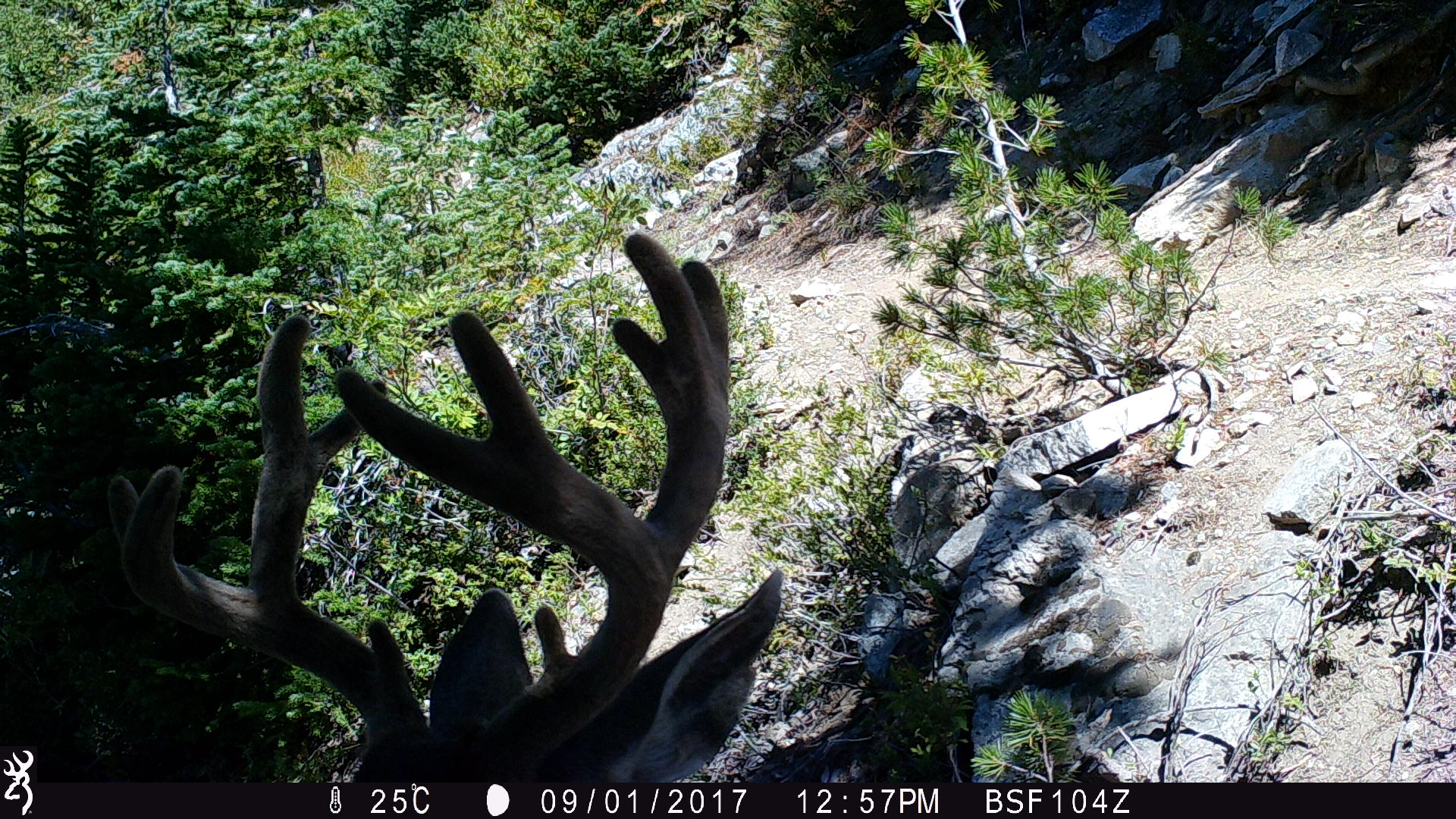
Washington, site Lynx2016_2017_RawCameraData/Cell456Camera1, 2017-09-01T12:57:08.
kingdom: Animalia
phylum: Chordata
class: Mammalia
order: Artiodactyla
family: Cervidae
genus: Odocoileus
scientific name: Odocoileus hemionus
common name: mule deer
Odocoileus hemionus (mule deer). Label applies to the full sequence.